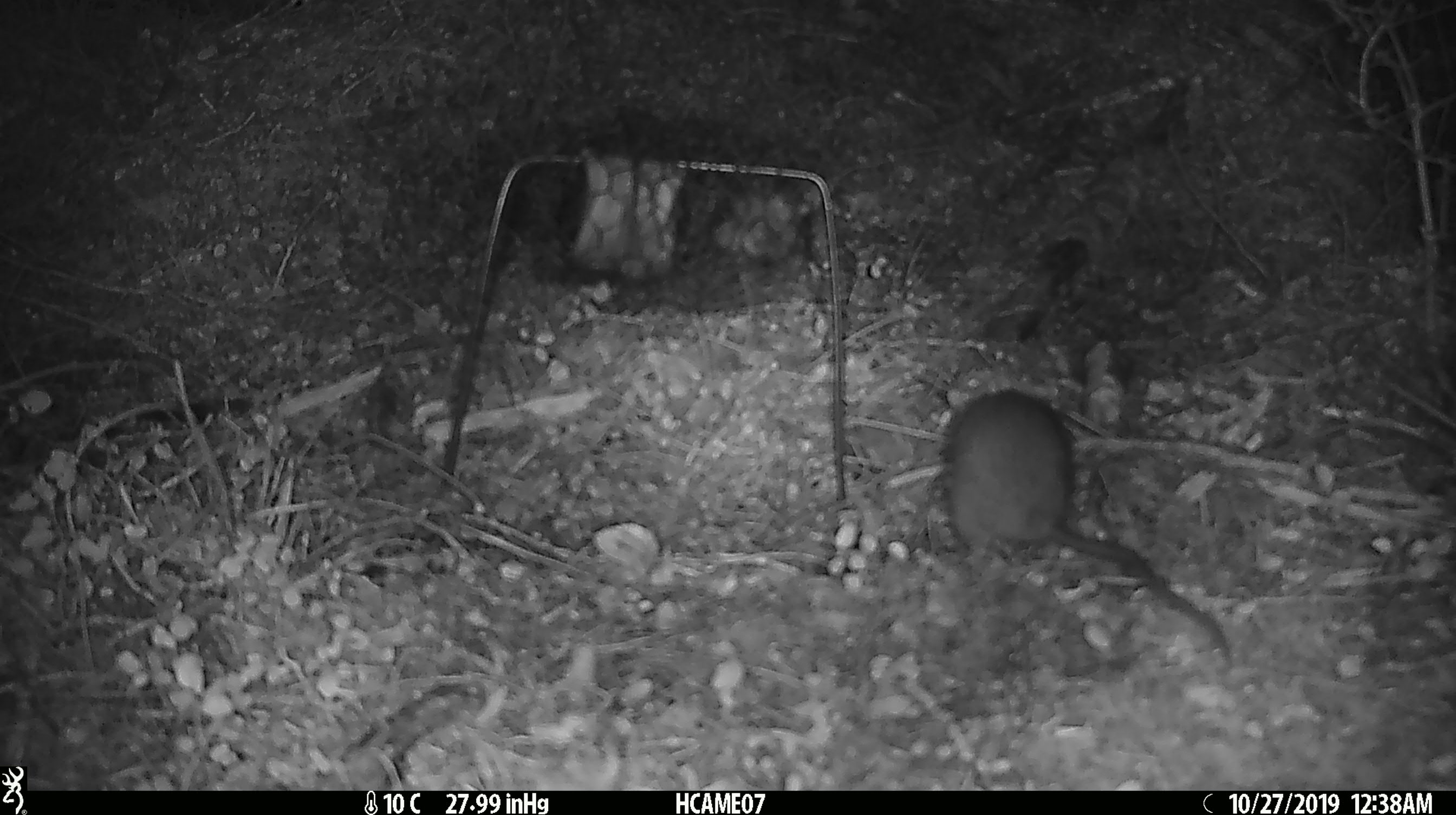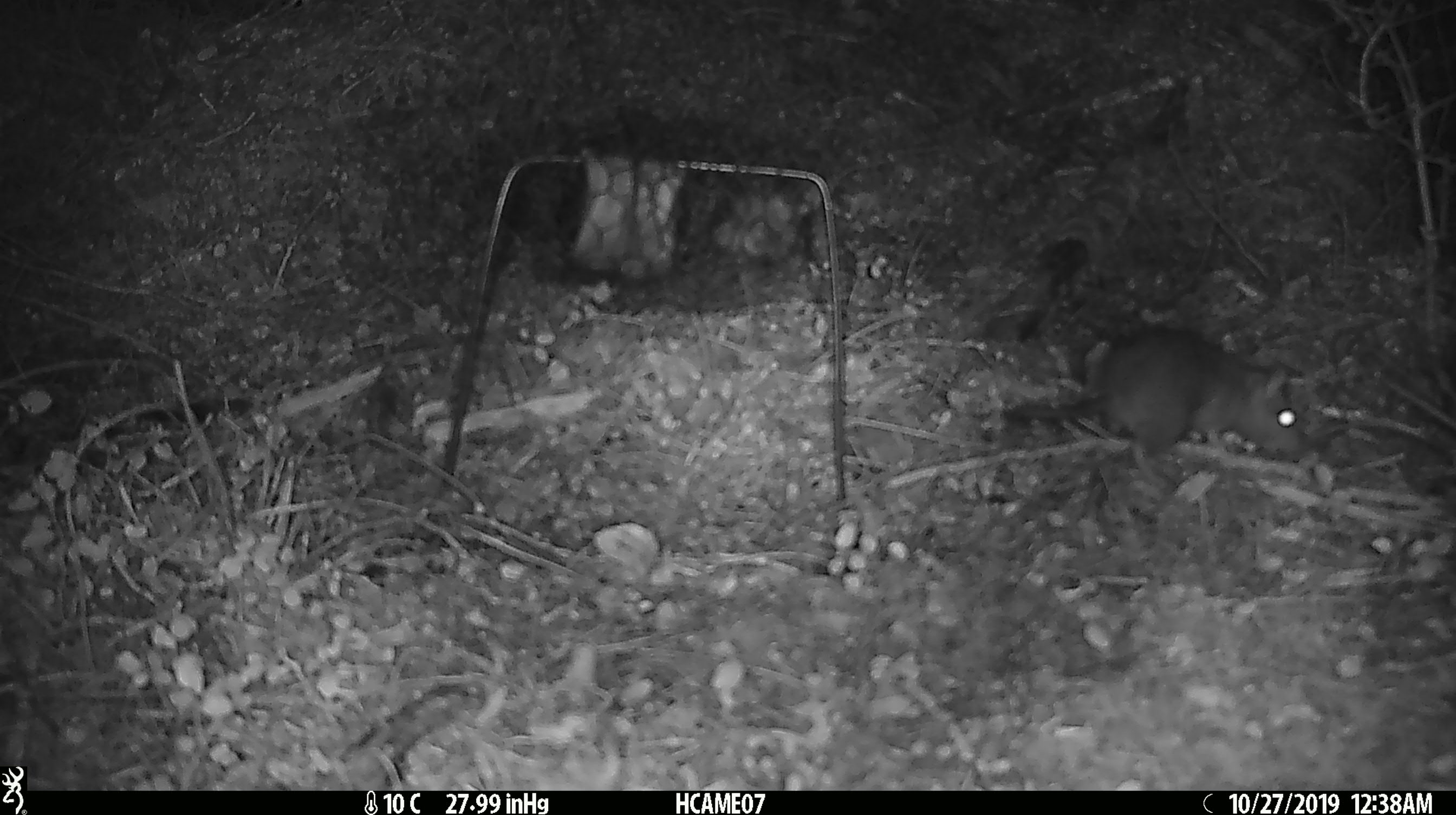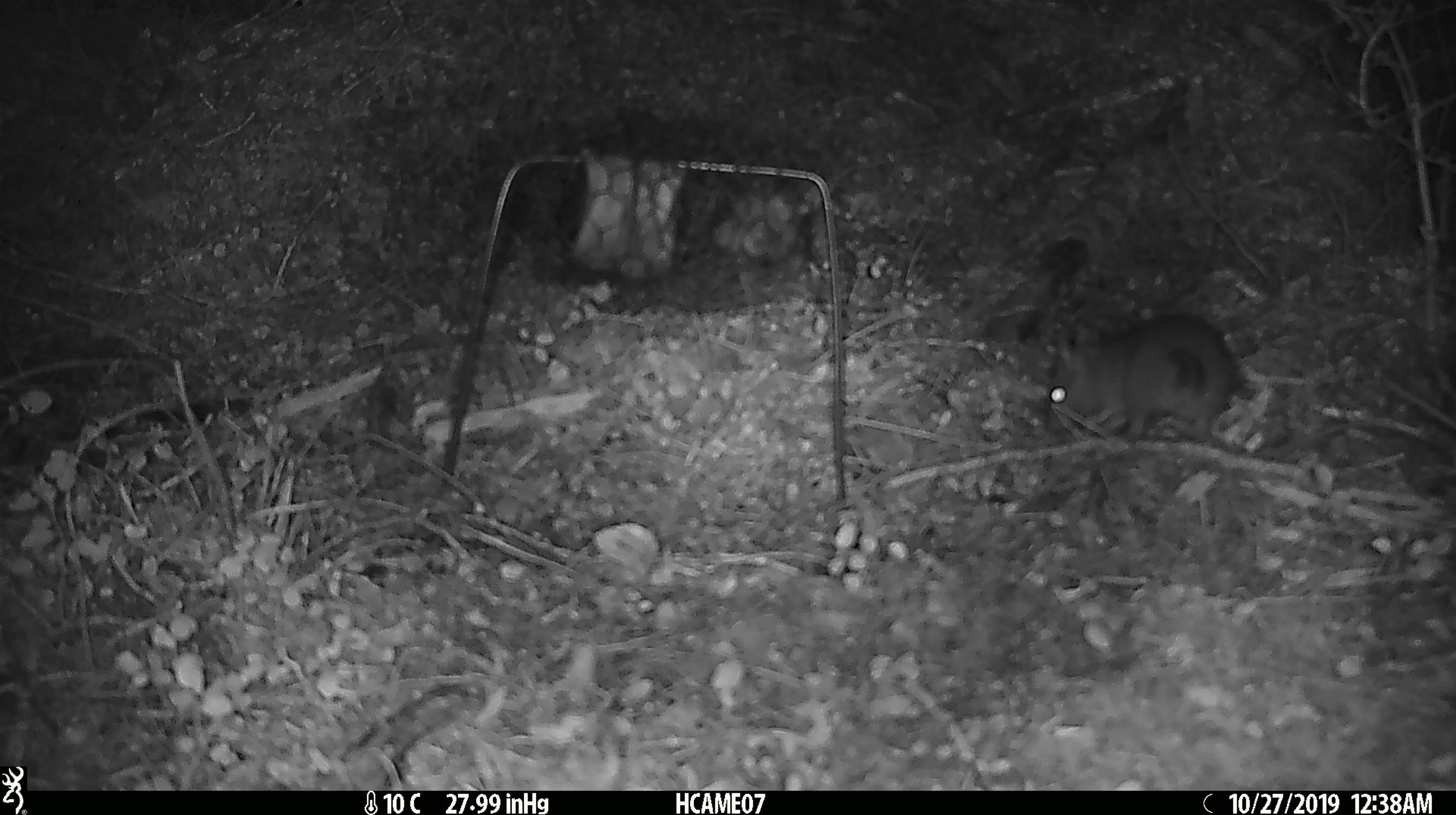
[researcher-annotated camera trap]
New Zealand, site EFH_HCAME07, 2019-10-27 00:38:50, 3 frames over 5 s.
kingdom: Animalia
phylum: Chordata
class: Mammalia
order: Rodentia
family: Muridae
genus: Rattus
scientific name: Rattus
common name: rat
Rat (Rattus).